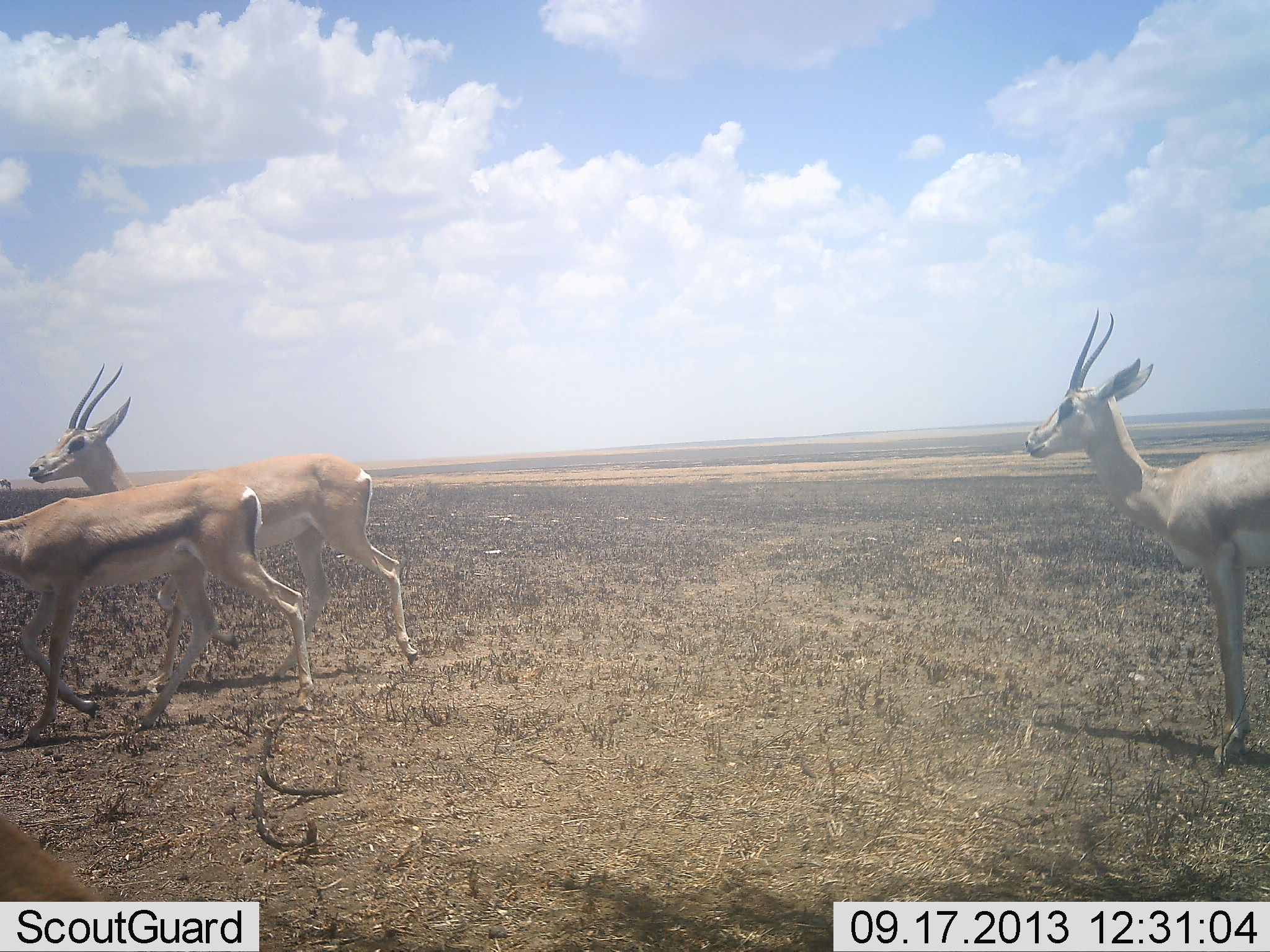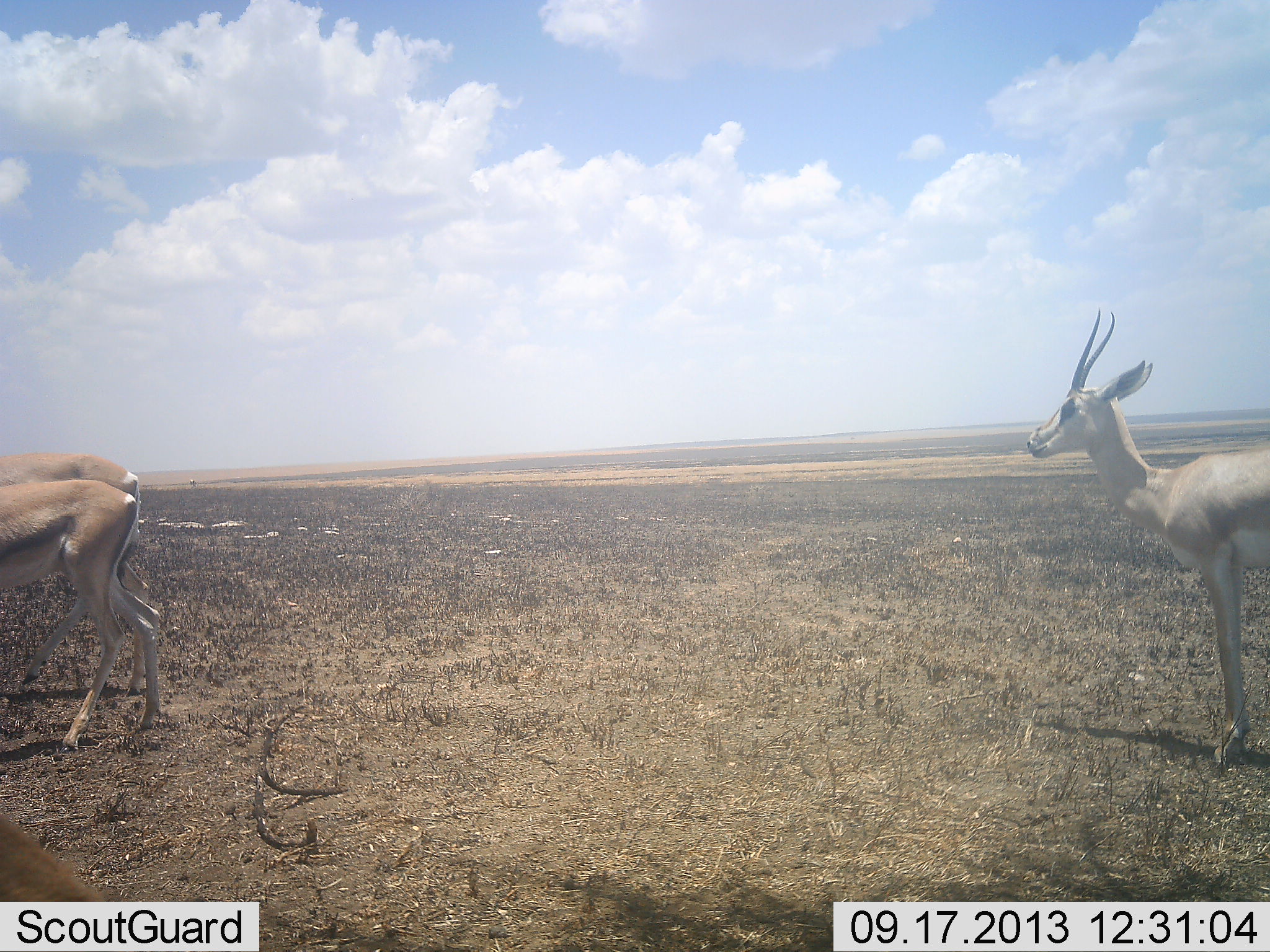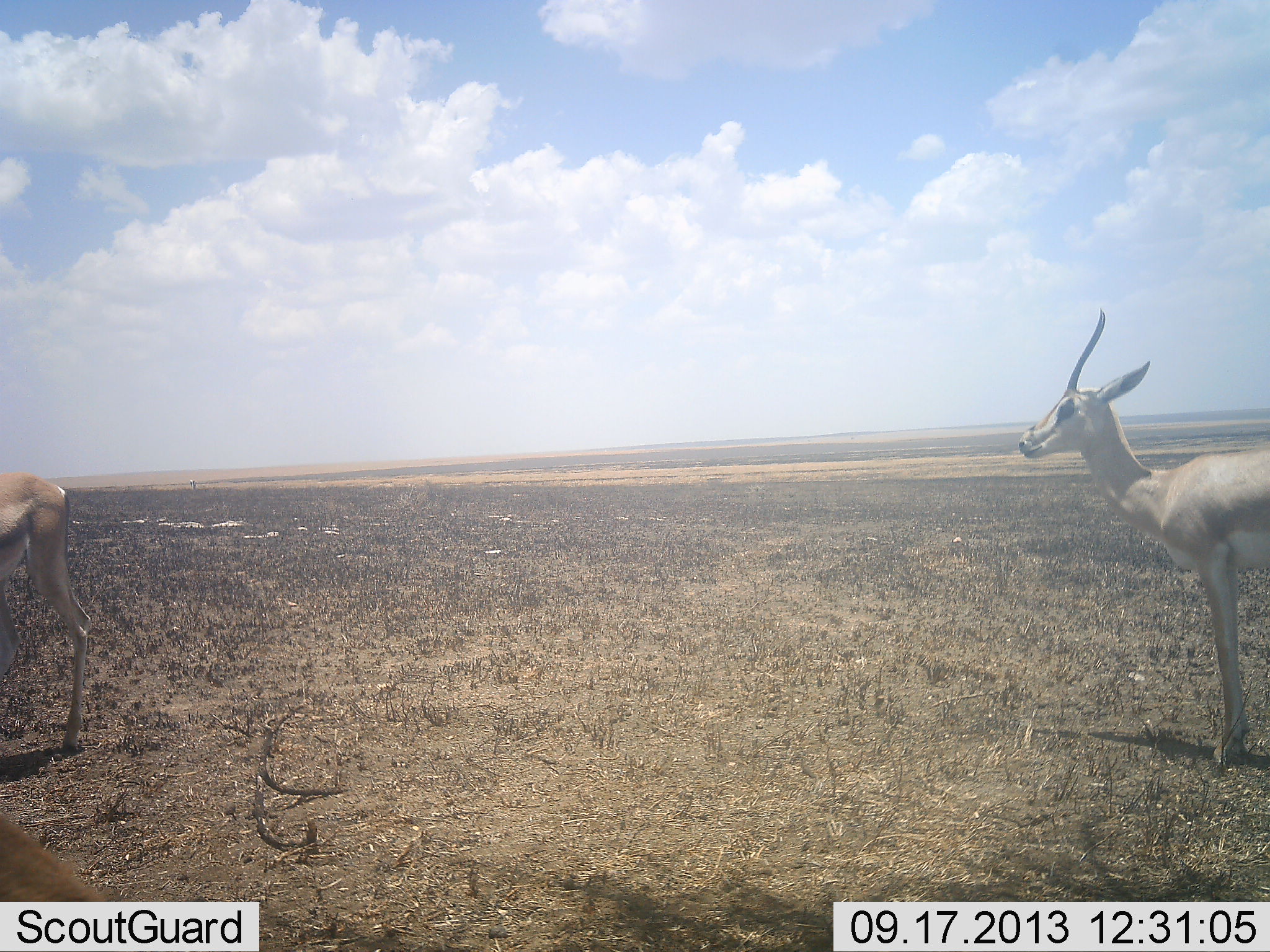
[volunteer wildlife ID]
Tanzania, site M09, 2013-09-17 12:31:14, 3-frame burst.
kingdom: Animalia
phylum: Chordata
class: Mammalia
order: Artiodactyla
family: Bovidae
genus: Nanger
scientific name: Nanger granti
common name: grant's gazelle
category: gazellegrants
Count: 3.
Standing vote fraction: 70%.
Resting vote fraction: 0%.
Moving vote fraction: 90%.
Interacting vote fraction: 0%.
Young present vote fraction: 10%.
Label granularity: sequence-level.